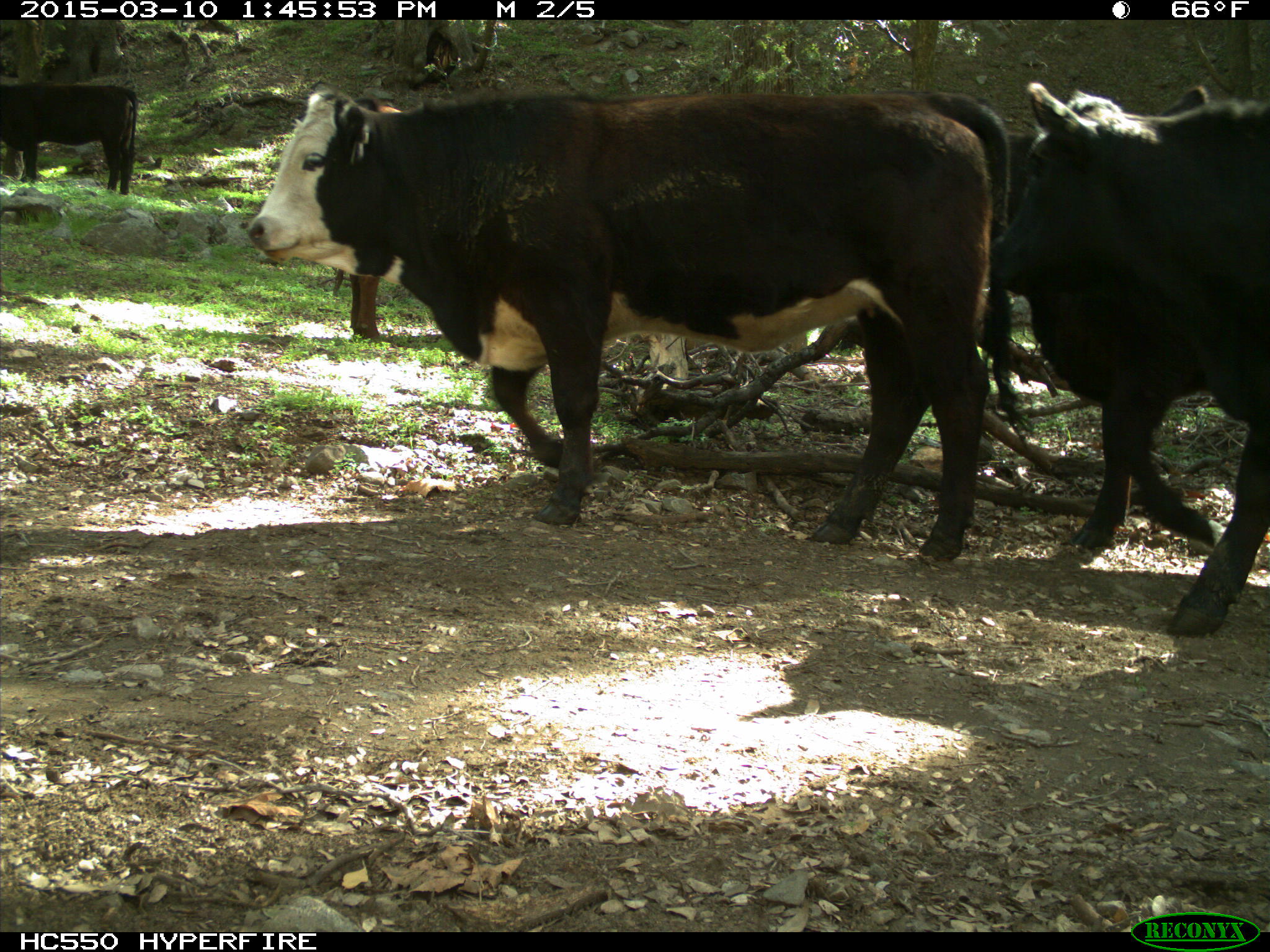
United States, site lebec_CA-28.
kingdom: Animalia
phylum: Chordata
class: Mammalia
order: Artiodactyla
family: Bovidae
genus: Bos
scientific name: Bos taurus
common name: domestic cow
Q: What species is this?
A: Bos taurus (domestic cow).